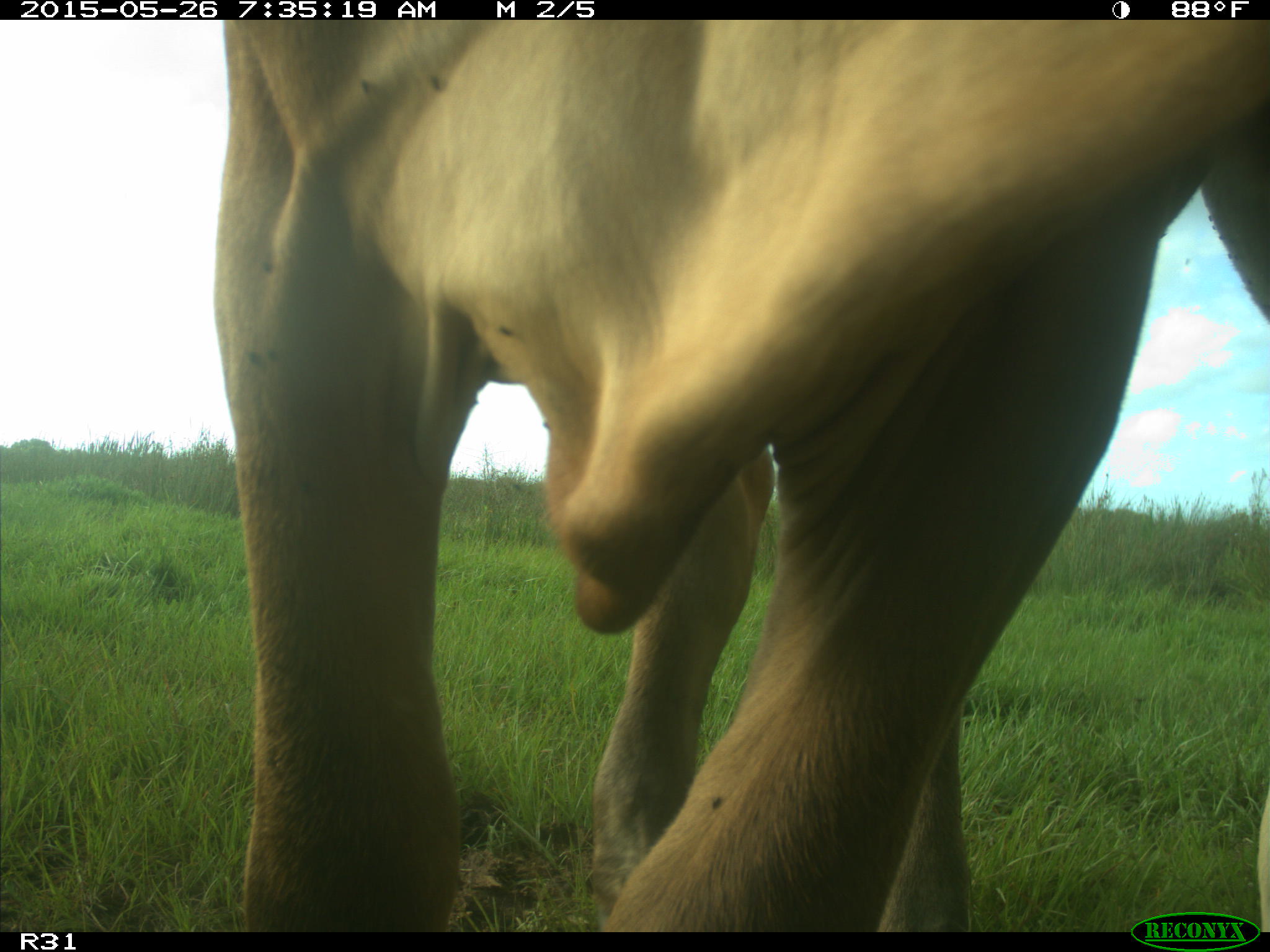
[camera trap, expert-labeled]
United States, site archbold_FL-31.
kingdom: Animalia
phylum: Chordata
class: Mammalia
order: Artiodactyla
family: Bovidae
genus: Bos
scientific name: Bos taurus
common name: domestic cow